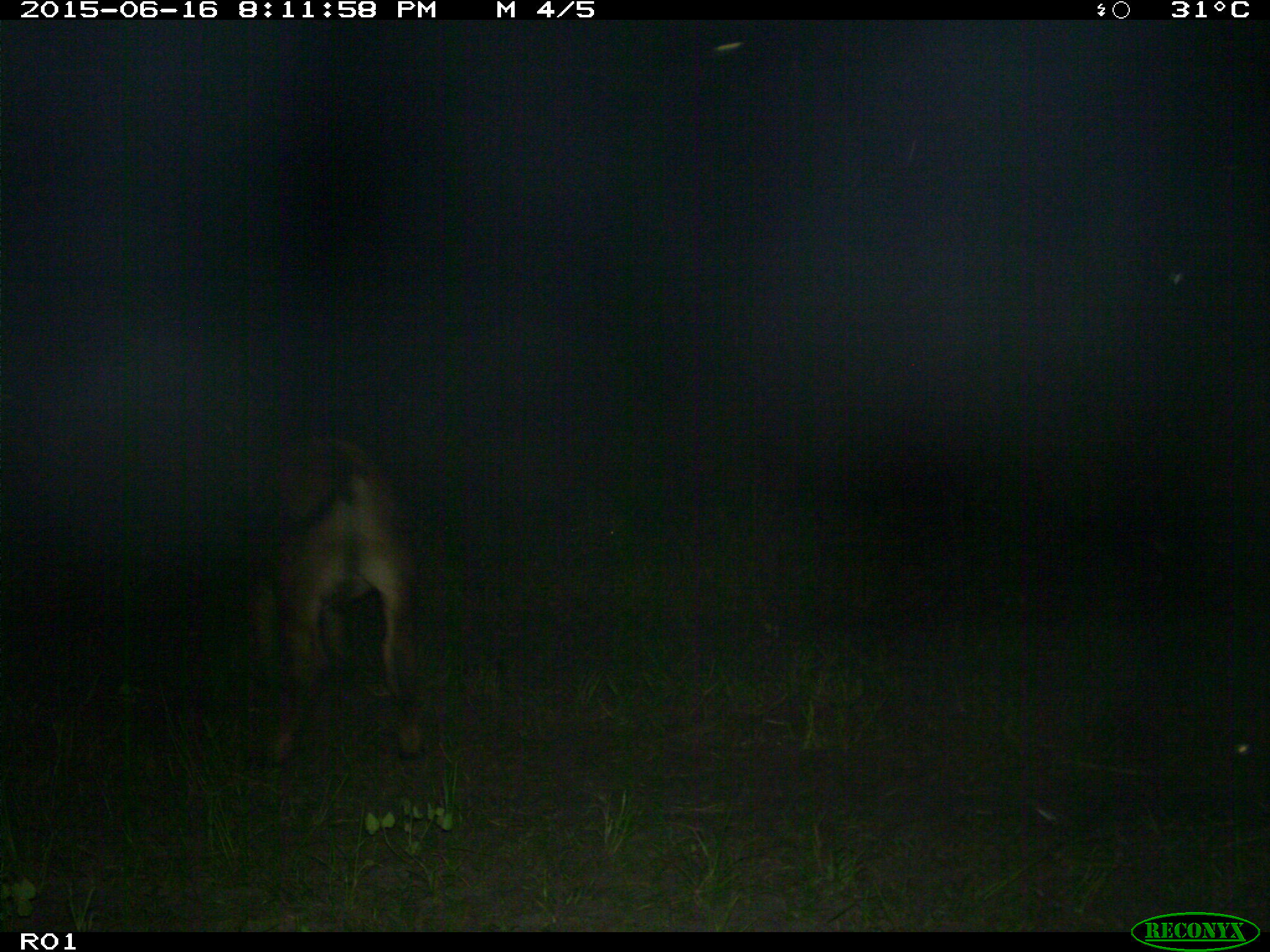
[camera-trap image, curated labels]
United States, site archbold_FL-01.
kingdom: Animalia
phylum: Chordata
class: Mammalia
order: Artiodactyla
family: Bovidae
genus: Bos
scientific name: Bos taurus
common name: domestic cow